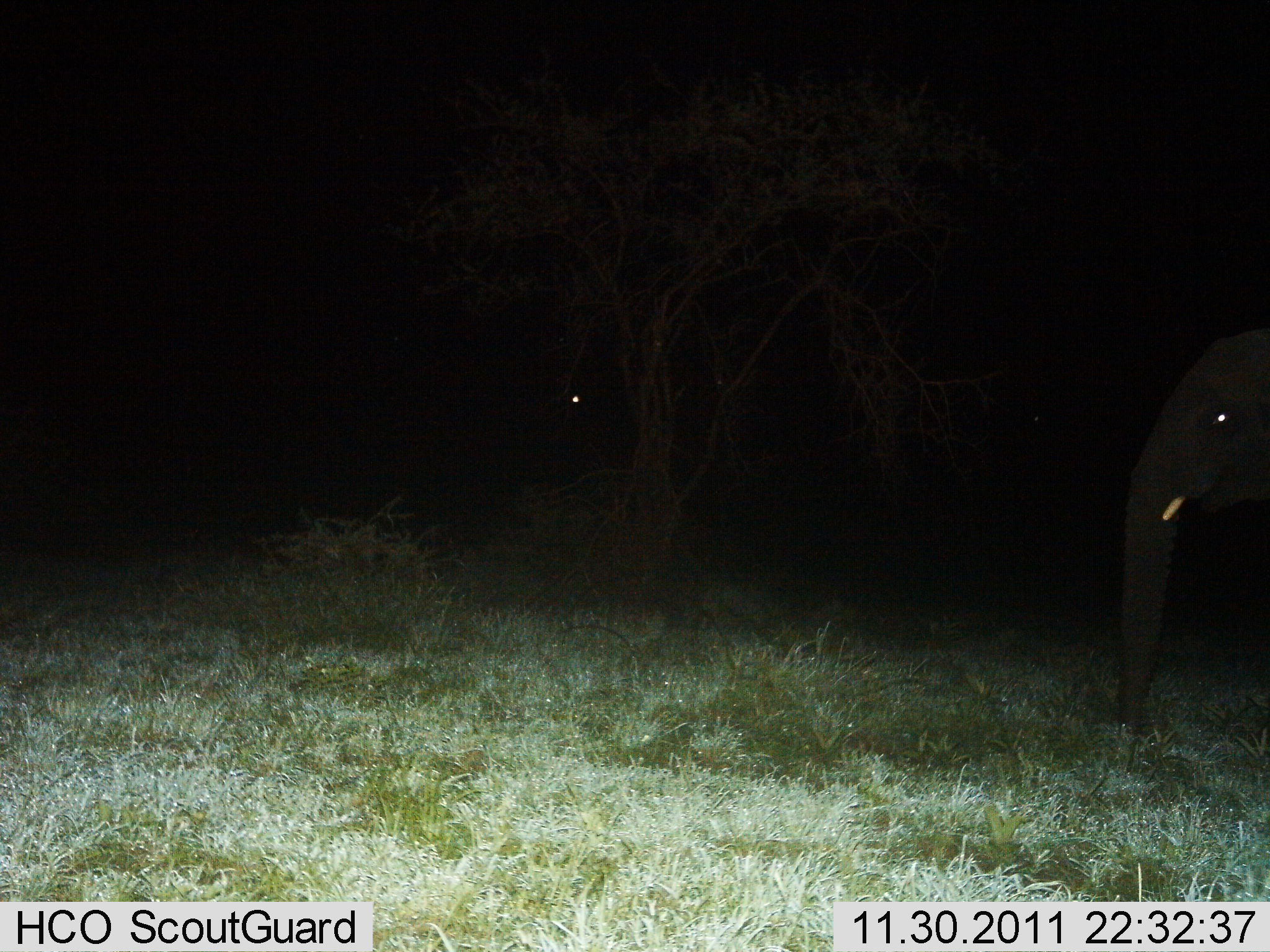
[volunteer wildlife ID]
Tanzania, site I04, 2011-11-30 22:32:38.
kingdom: Animalia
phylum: Chordata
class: Mammalia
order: Proboscidea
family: Elephantidae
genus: Loxodonta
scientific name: Loxodonta africana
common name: african bush elephant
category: elephant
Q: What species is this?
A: Elephant (african bush elephant) (Loxodonta africana).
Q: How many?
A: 1.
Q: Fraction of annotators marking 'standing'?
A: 100%.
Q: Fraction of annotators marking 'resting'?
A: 0%.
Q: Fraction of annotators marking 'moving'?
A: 0%.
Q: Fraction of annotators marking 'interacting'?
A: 0%.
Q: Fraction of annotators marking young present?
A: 0%.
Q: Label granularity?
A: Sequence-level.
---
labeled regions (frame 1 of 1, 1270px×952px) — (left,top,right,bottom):
animal: (1111,323,1270,731)